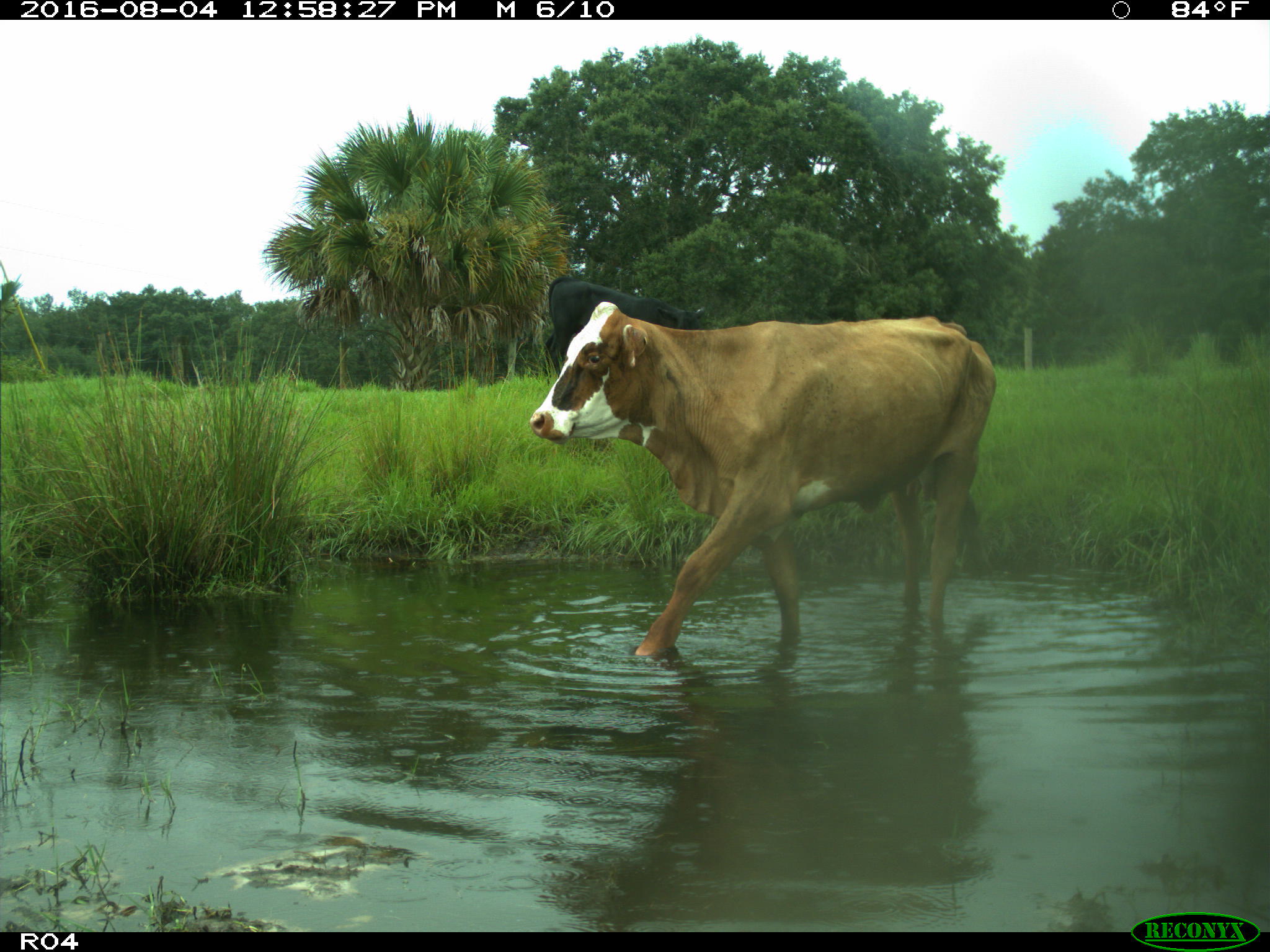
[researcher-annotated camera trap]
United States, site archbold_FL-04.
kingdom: Animalia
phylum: Chordata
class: Mammalia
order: Artiodactyla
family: Bovidae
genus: Bos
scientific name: Bos taurus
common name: domestic cow